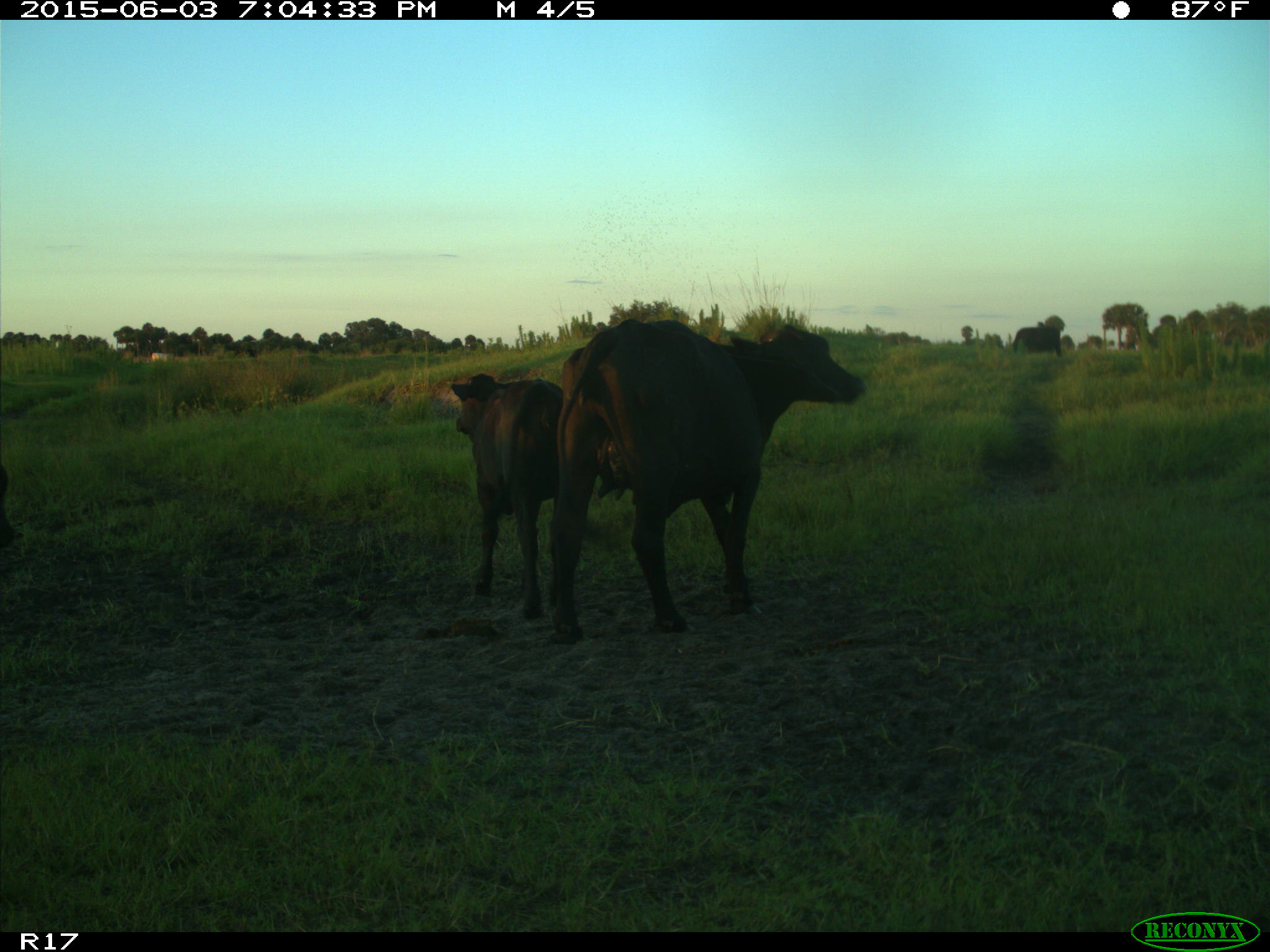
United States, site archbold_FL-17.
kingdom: Animalia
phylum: Chordata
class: Mammalia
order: Artiodactyla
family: Bovidae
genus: Bos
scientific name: Bos taurus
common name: domestic cow